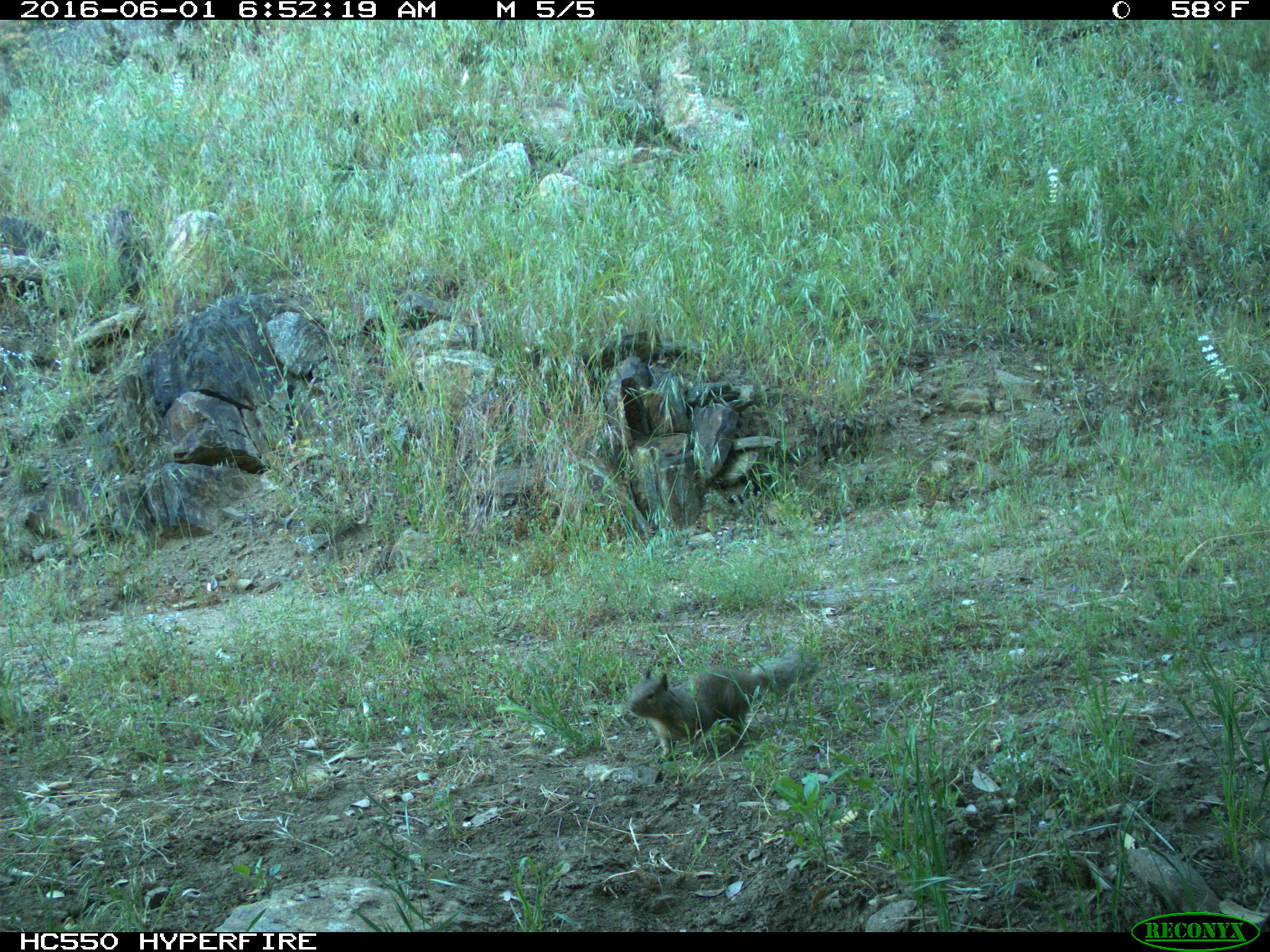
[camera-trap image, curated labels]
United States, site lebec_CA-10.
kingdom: Animalia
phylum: Chordata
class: Mammalia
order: Rodentia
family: Sciuridae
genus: Otospermophilus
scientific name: Otospermophilus beecheyi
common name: california ground squirrel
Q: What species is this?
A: Otospermophilus beecheyi (california ground squirrel).